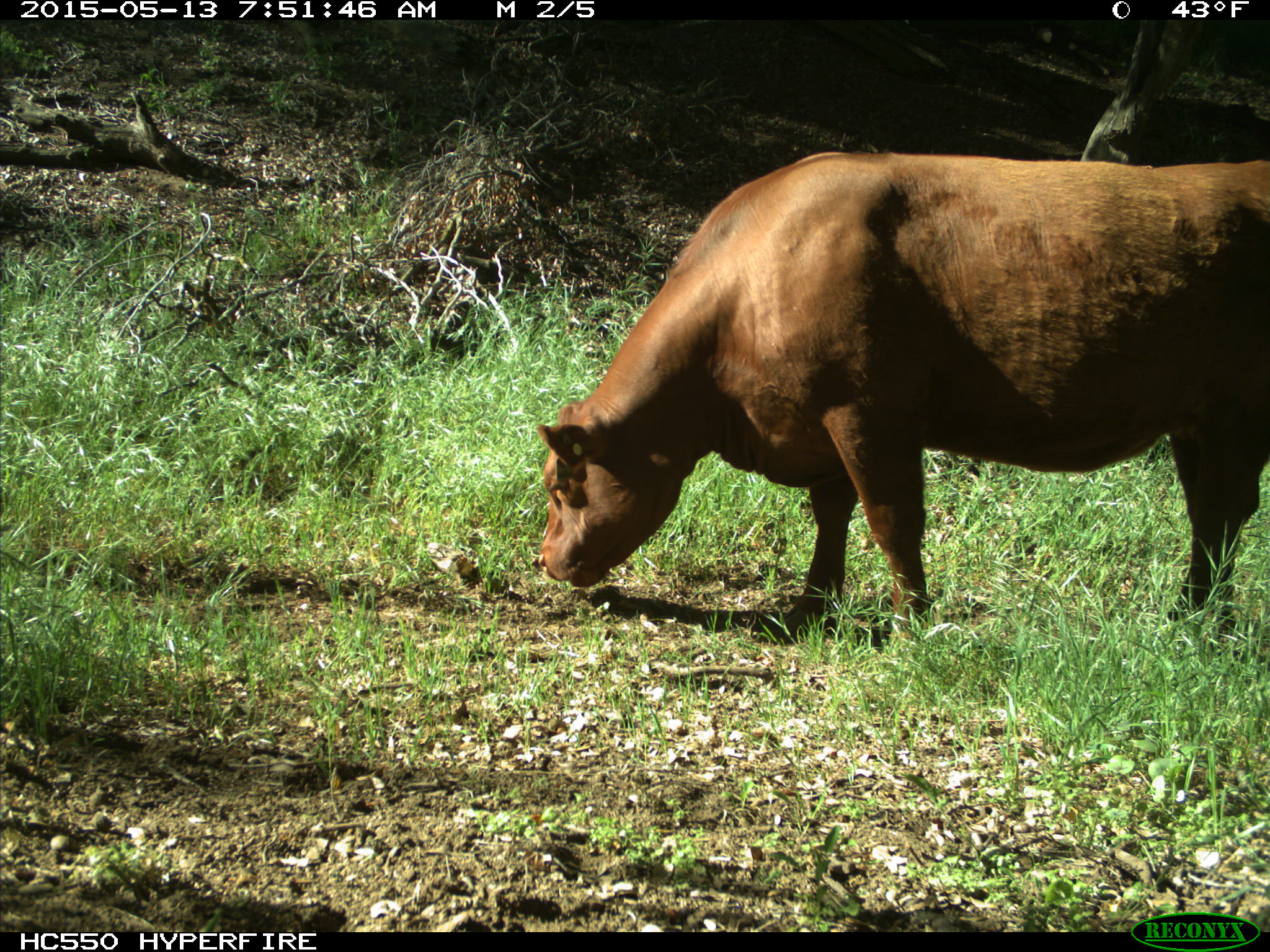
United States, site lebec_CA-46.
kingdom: Animalia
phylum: Chordata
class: Mammalia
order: Artiodactyla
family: Bovidae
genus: Bos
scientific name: Bos taurus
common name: domestic cow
Bos taurus (domestic cow).